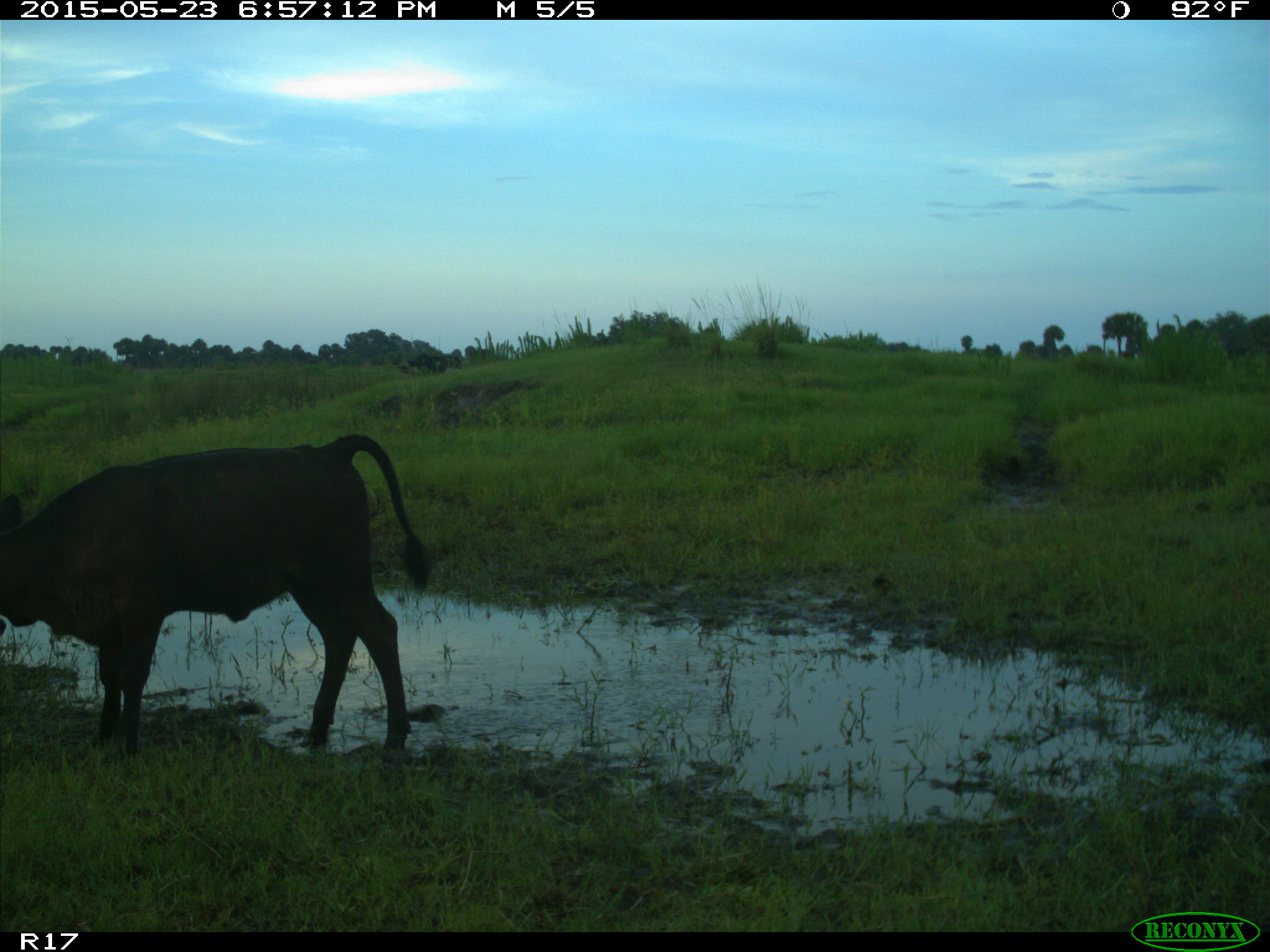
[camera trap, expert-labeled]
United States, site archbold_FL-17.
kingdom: Animalia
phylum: Chordata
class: Mammalia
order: Artiodactyla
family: Bovidae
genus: Bos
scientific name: Bos taurus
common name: domestic cow